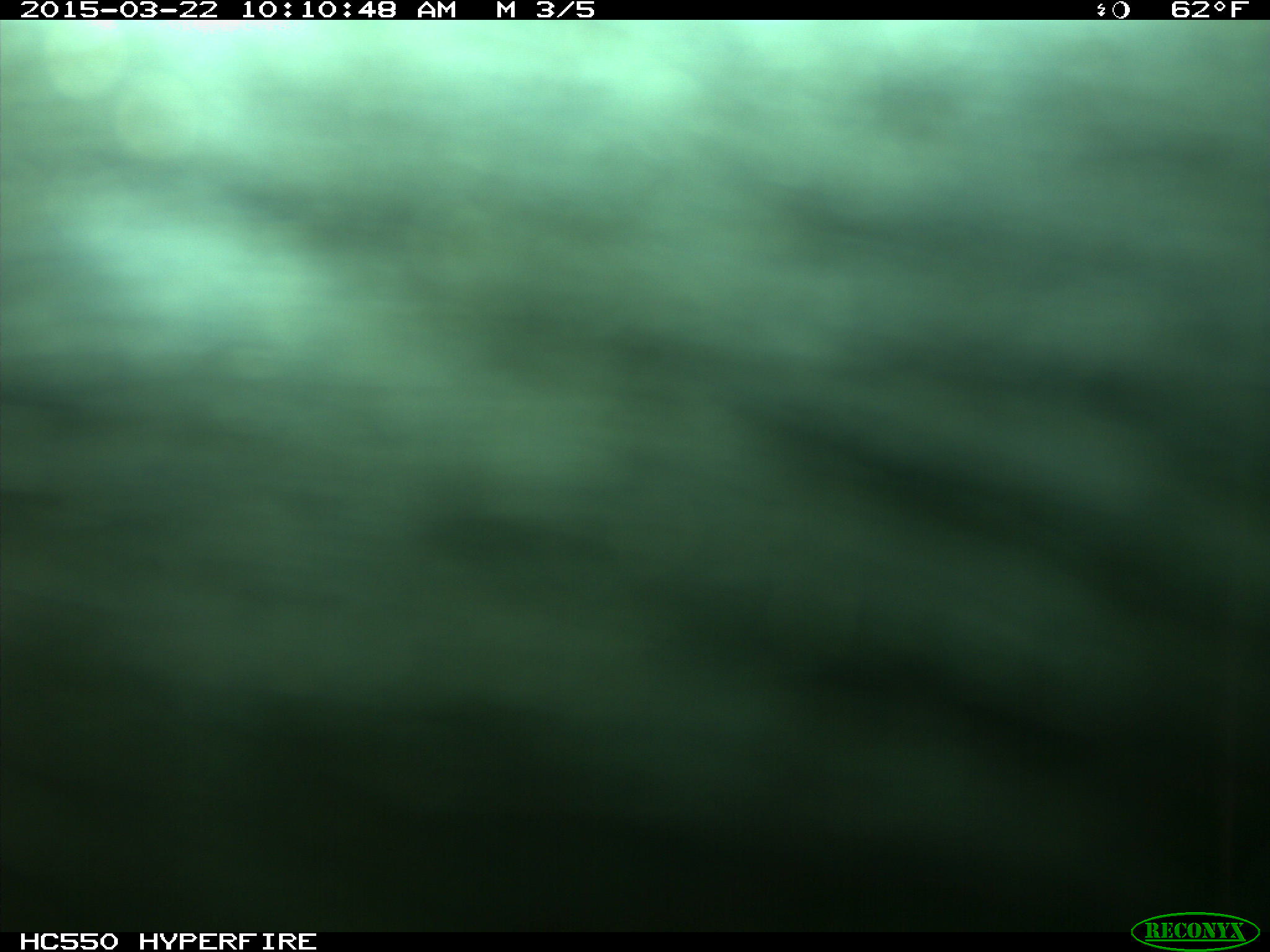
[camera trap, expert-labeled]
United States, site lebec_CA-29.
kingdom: Animalia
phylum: Chordata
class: Mammalia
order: Artiodactyla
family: Bovidae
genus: Bos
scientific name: Bos taurus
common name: domestic cow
Bos taurus (domestic cow).